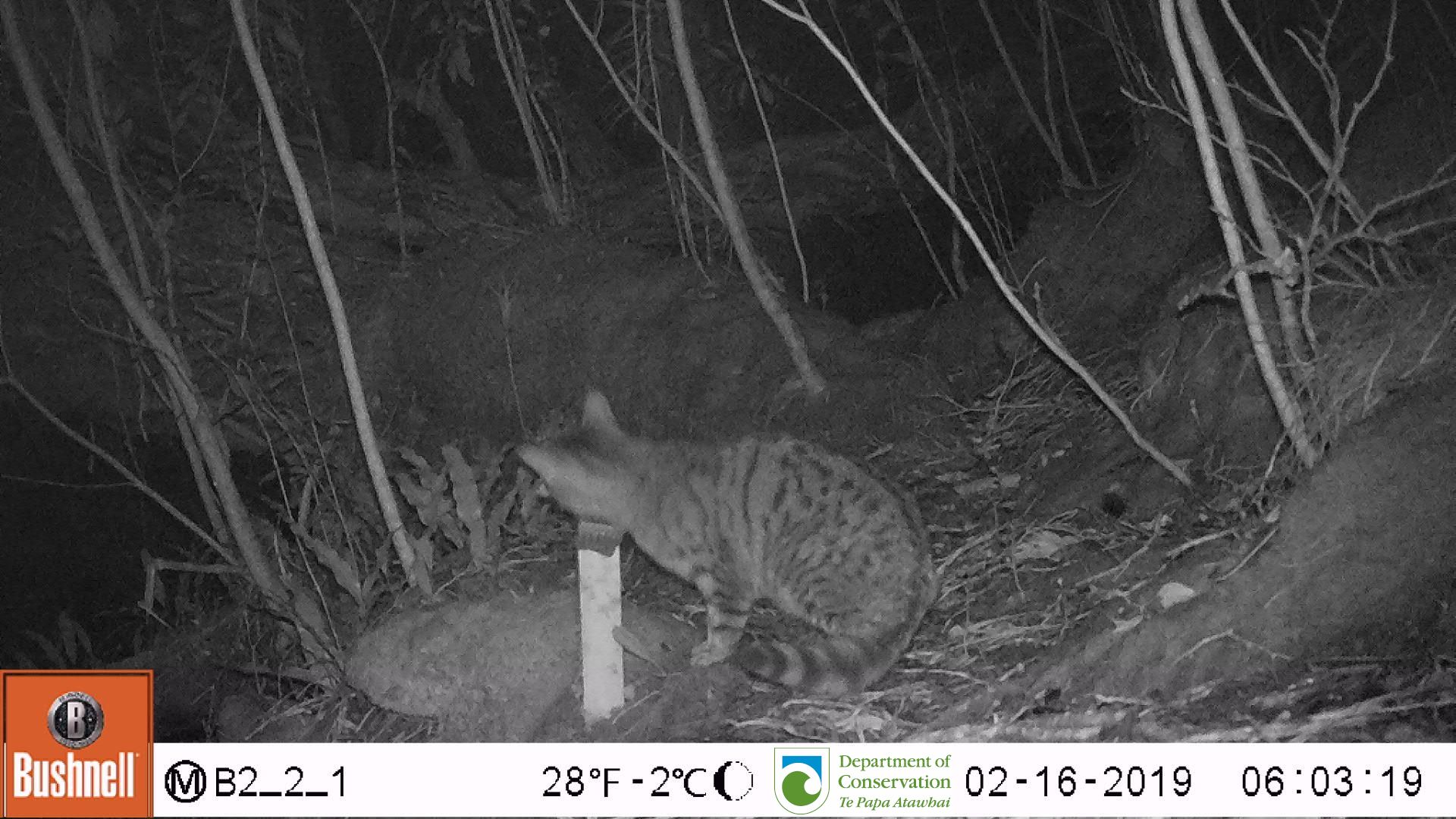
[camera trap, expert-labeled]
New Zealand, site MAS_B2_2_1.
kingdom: Animalia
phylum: Chordata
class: Mammalia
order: Carnivora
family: Felidae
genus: Felis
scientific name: Felis catus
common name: domestic cat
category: cat